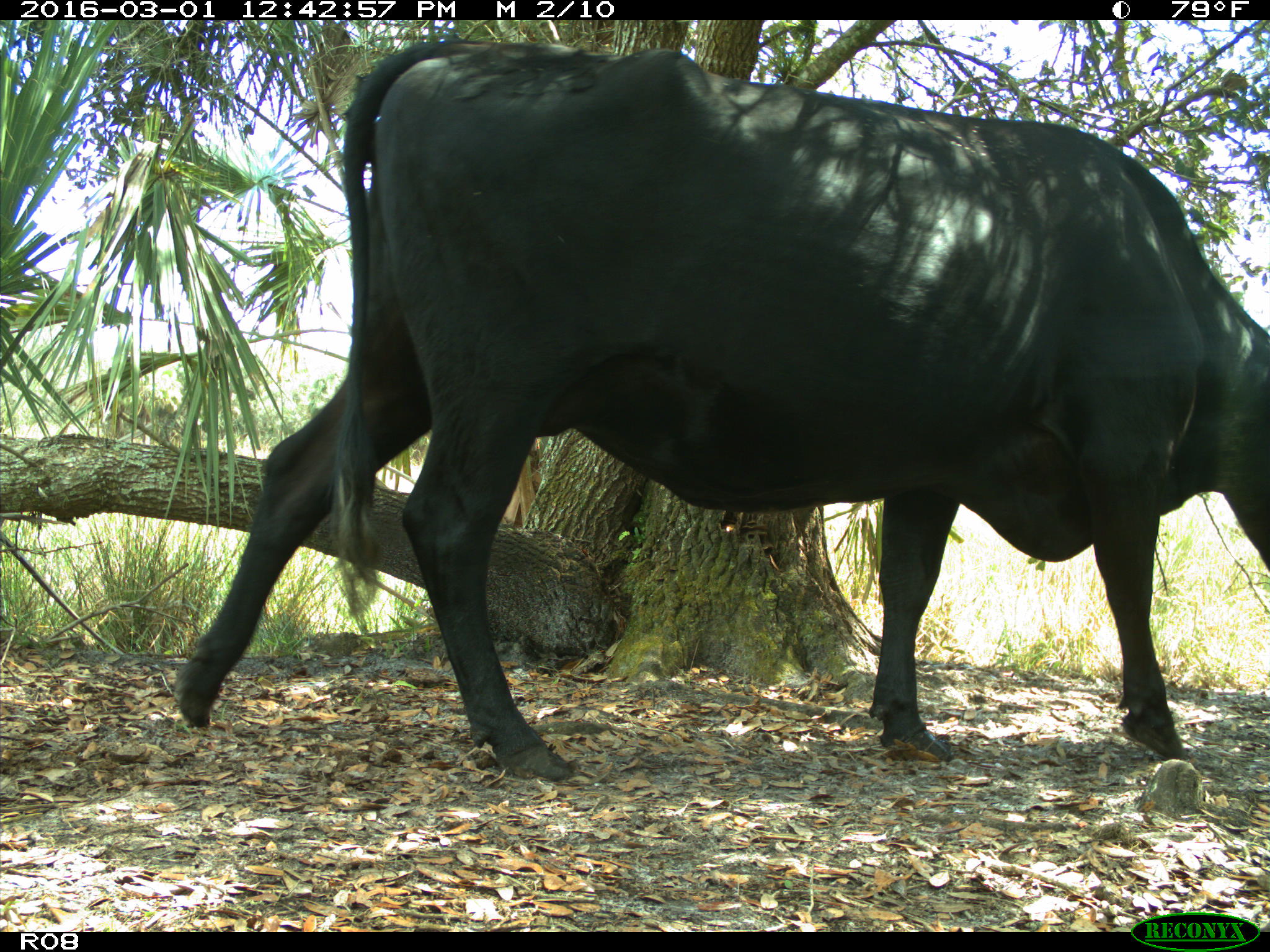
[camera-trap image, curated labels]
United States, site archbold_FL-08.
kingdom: Animalia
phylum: Chordata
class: Mammalia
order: Artiodactyla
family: Bovidae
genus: Bos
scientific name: Bos taurus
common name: domestic cow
Bos taurus (domestic cow).